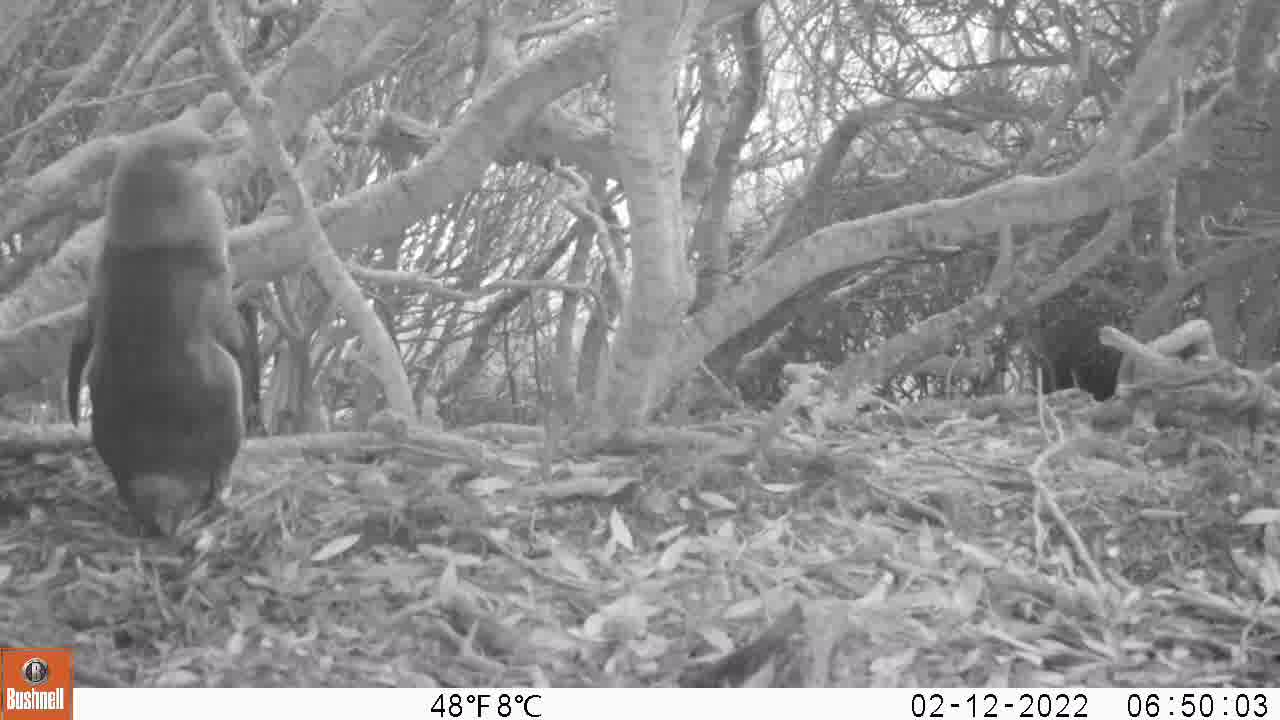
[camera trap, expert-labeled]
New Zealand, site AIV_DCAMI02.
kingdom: Animalia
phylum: Chordata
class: Aves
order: Sphenisciformes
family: Spheniscidae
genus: Megadyptes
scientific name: Megadyptes antipodes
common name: yellow-eyed penguin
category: yellow eyed penguin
Yellow eyed penguin (yellow-eyed penguin) (Megadyptes antipodes).